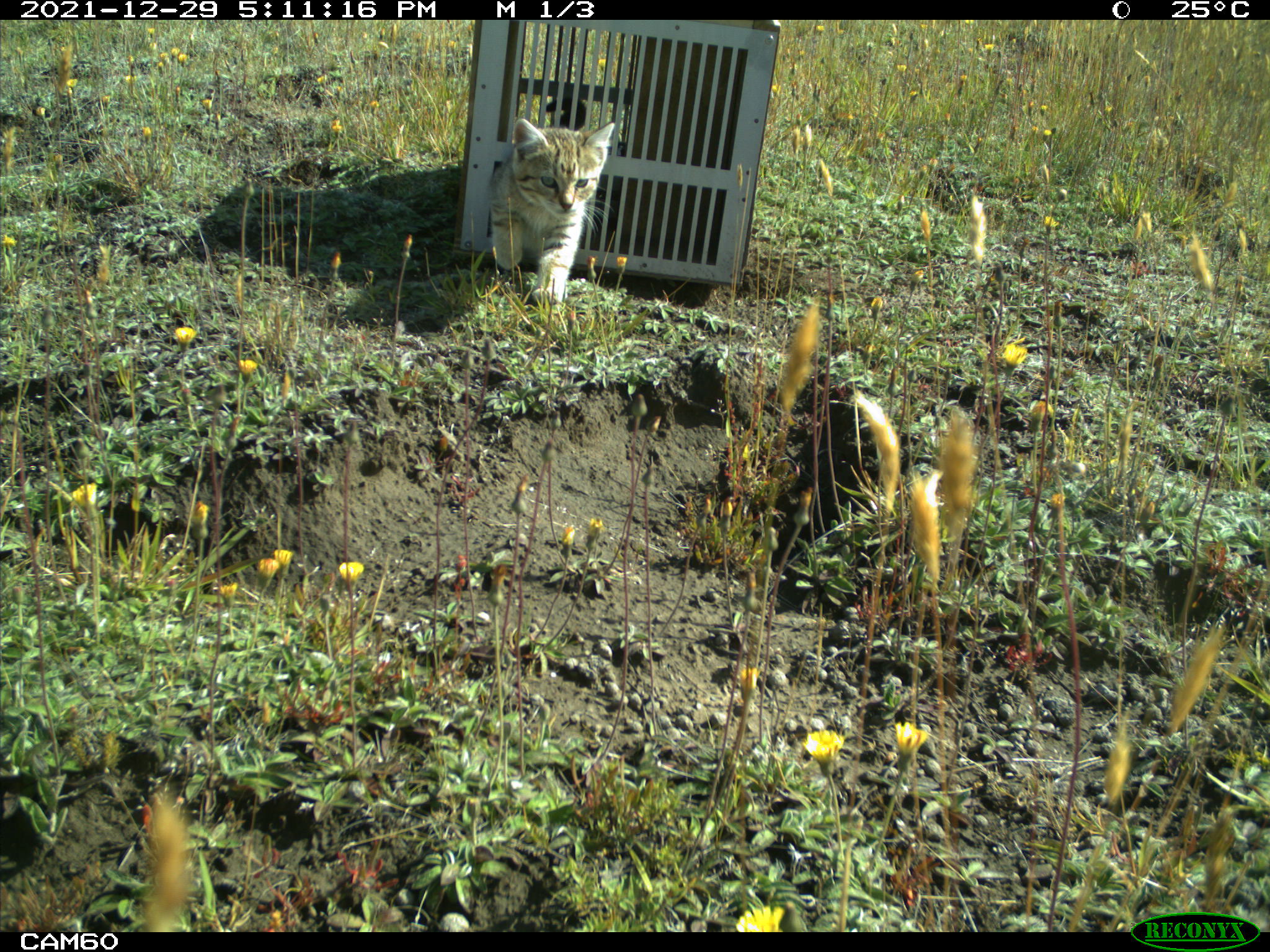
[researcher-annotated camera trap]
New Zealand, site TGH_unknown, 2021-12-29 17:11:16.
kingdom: Animalia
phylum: Chordata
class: Mammalia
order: Carnivora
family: Felidae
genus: Felis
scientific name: Felis catus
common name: domestic cat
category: cat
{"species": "cat (domestic cat) (Felis catus)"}